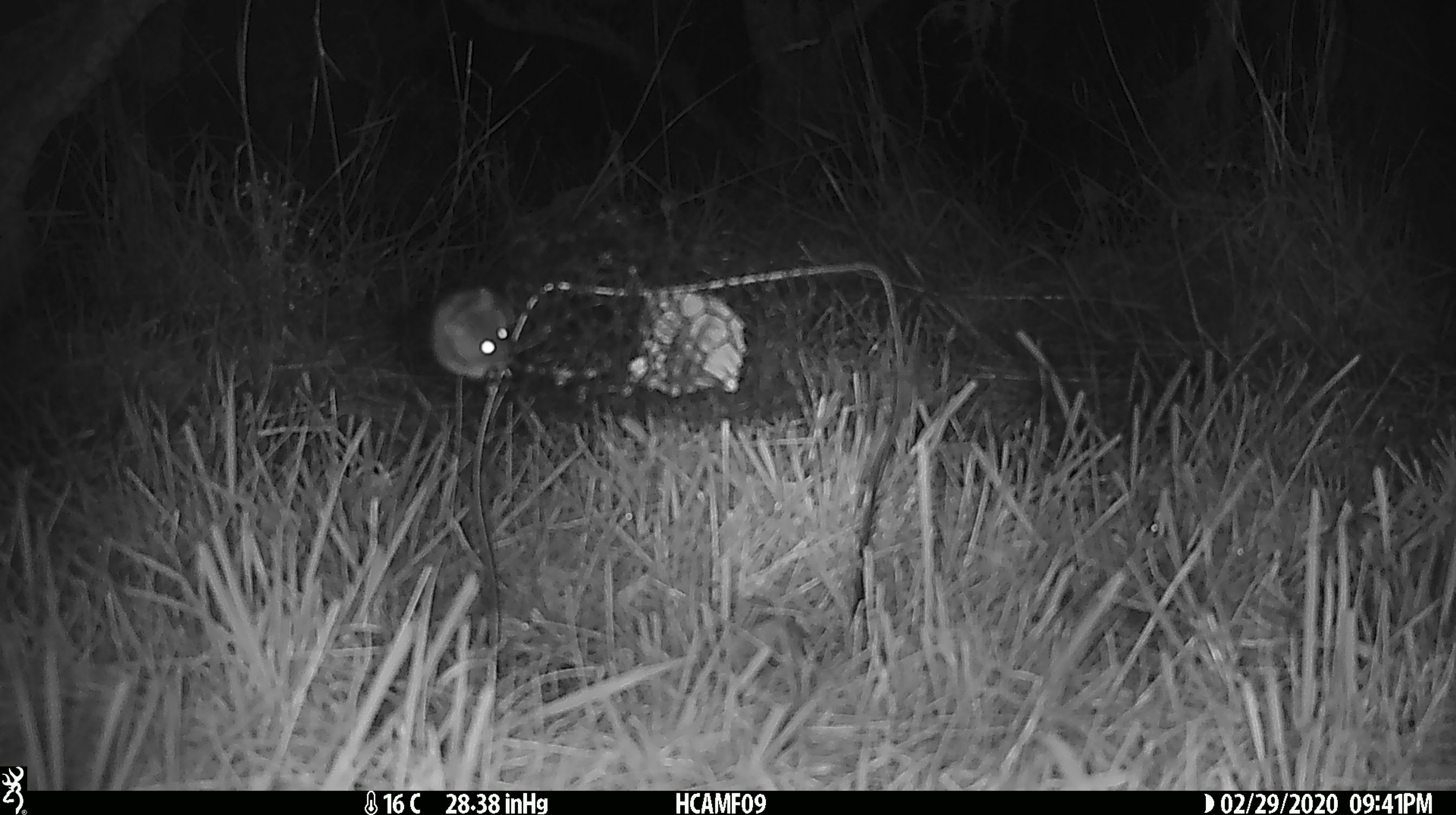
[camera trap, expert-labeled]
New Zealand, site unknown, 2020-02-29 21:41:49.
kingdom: Animalia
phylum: Chordata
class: Mammalia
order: Rodentia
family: Muridae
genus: Mus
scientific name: Mus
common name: mouse